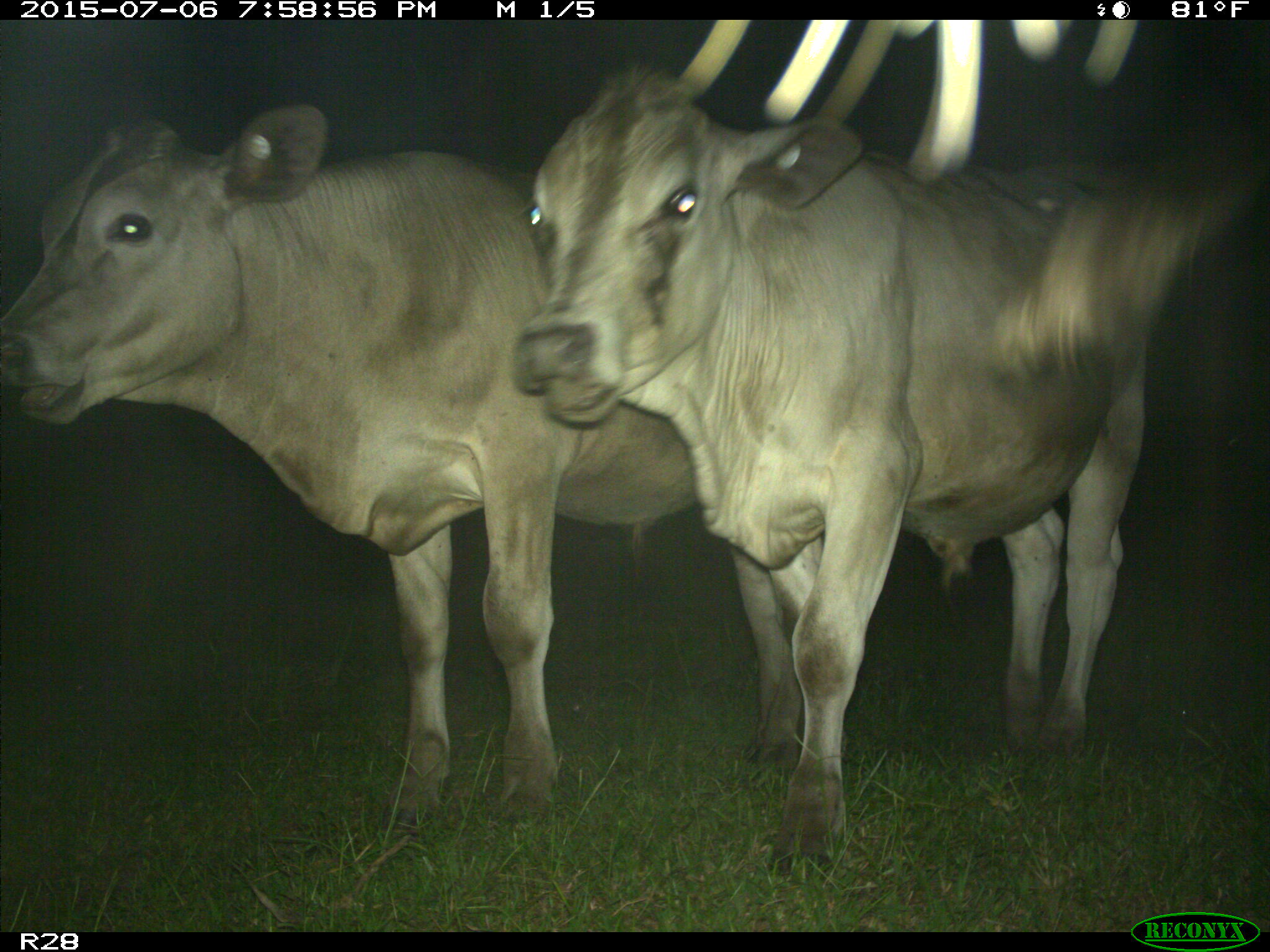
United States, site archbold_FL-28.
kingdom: Animalia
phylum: Chordata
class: Mammalia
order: Artiodactyla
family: Bovidae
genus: Bos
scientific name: Bos taurus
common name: domestic cow